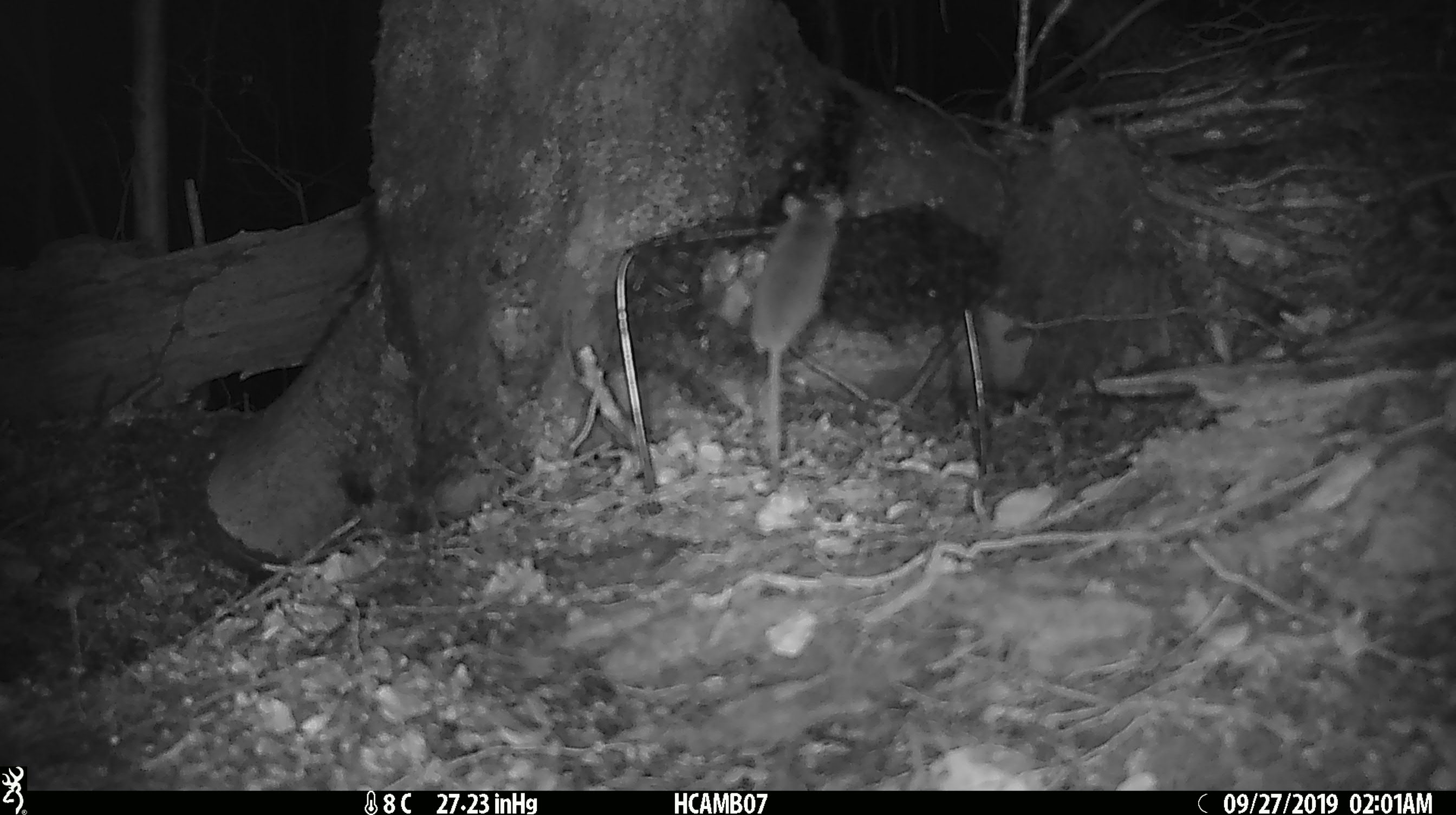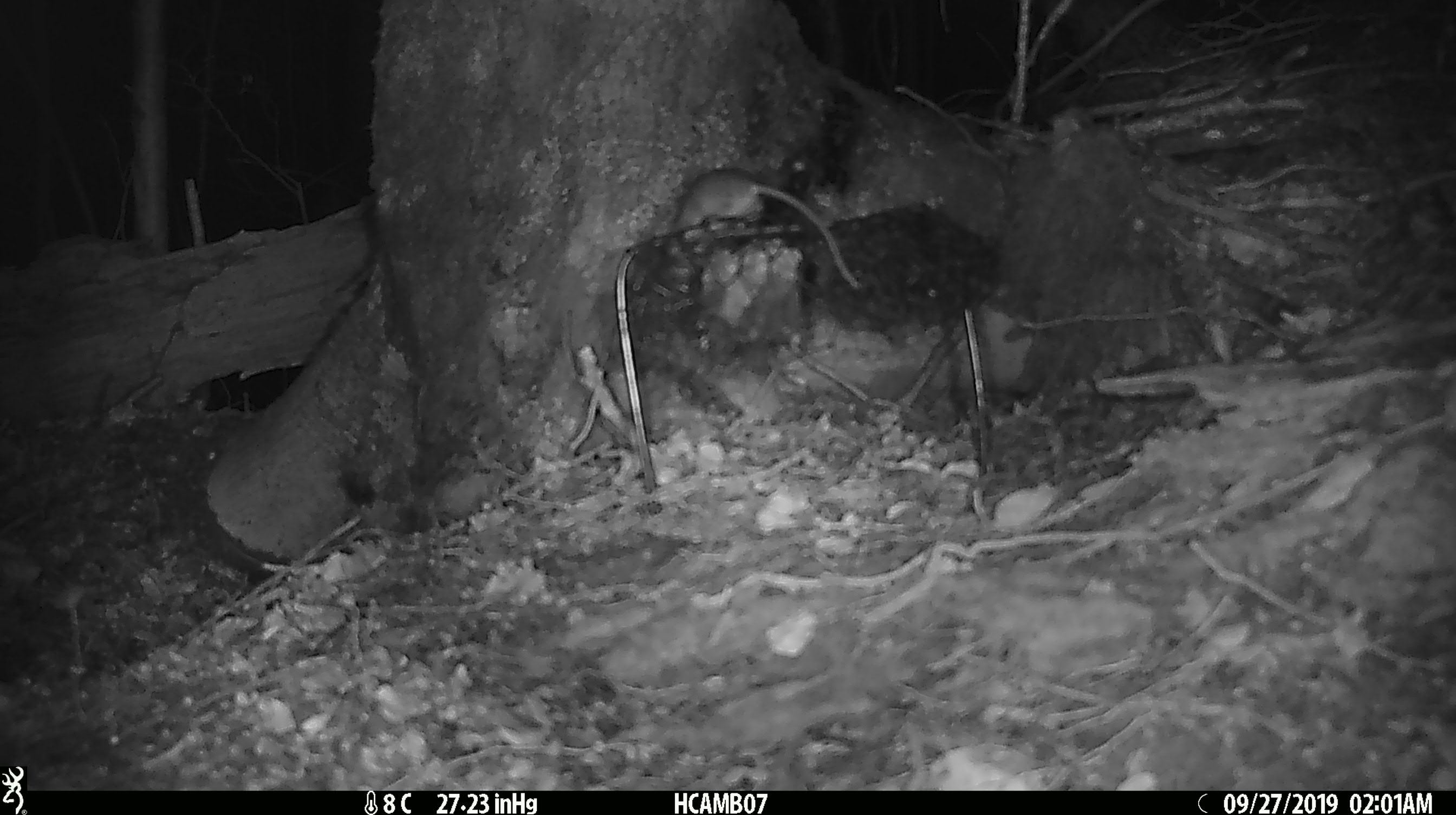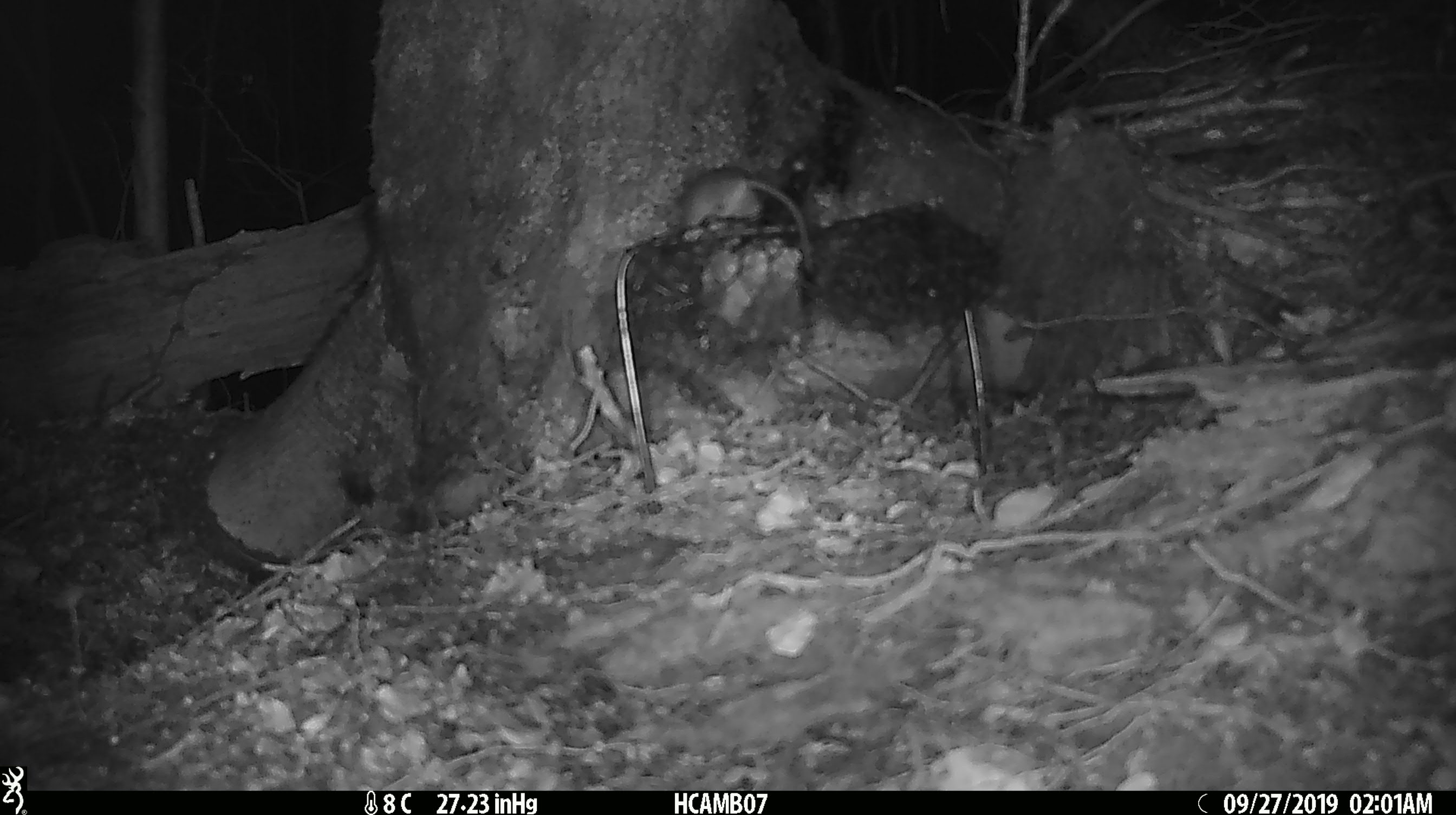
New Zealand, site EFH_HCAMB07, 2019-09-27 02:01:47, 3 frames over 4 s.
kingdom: Animalia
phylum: Chordata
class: Mammalia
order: Rodentia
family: Muridae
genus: Mus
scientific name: Mus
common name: mouse